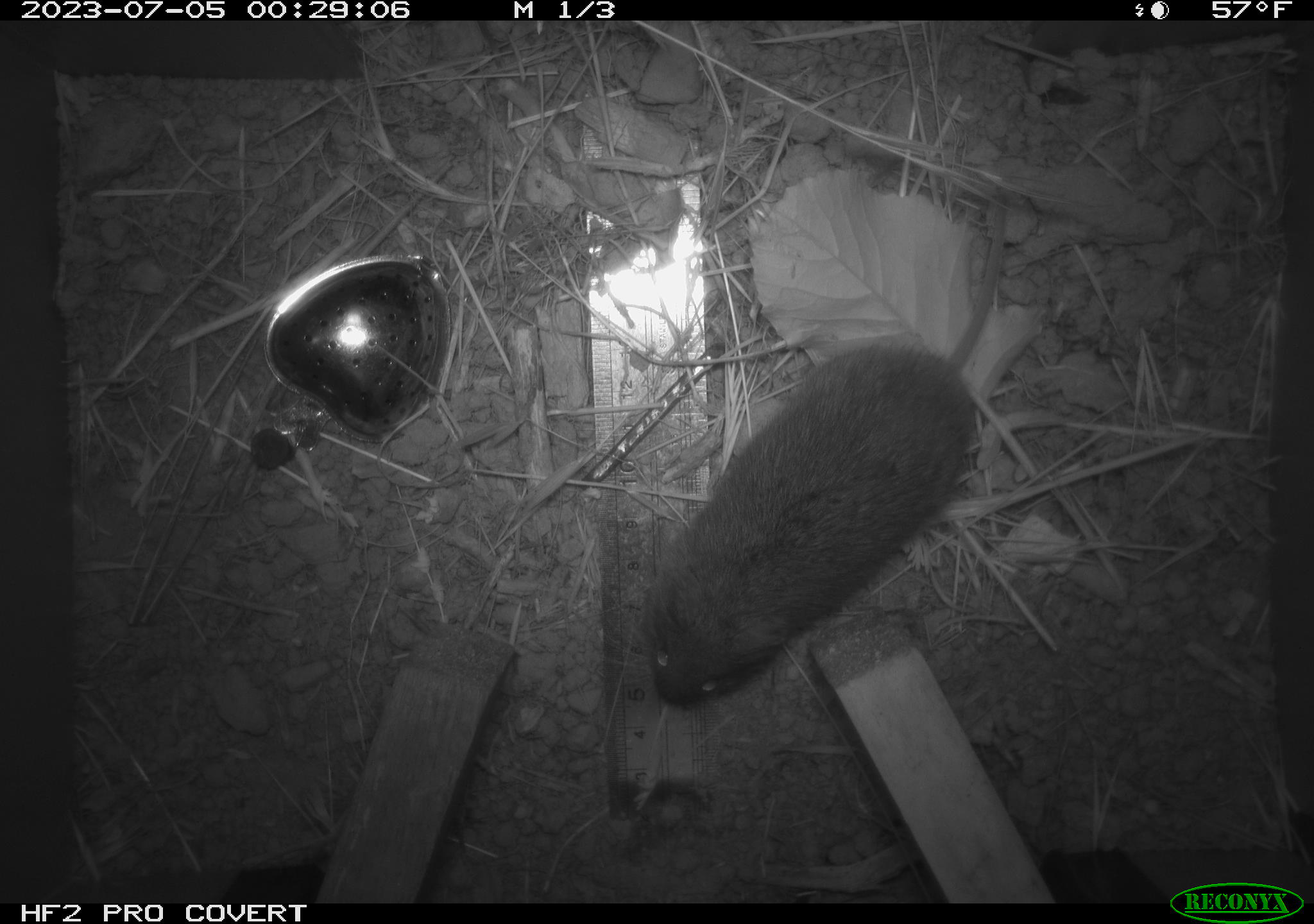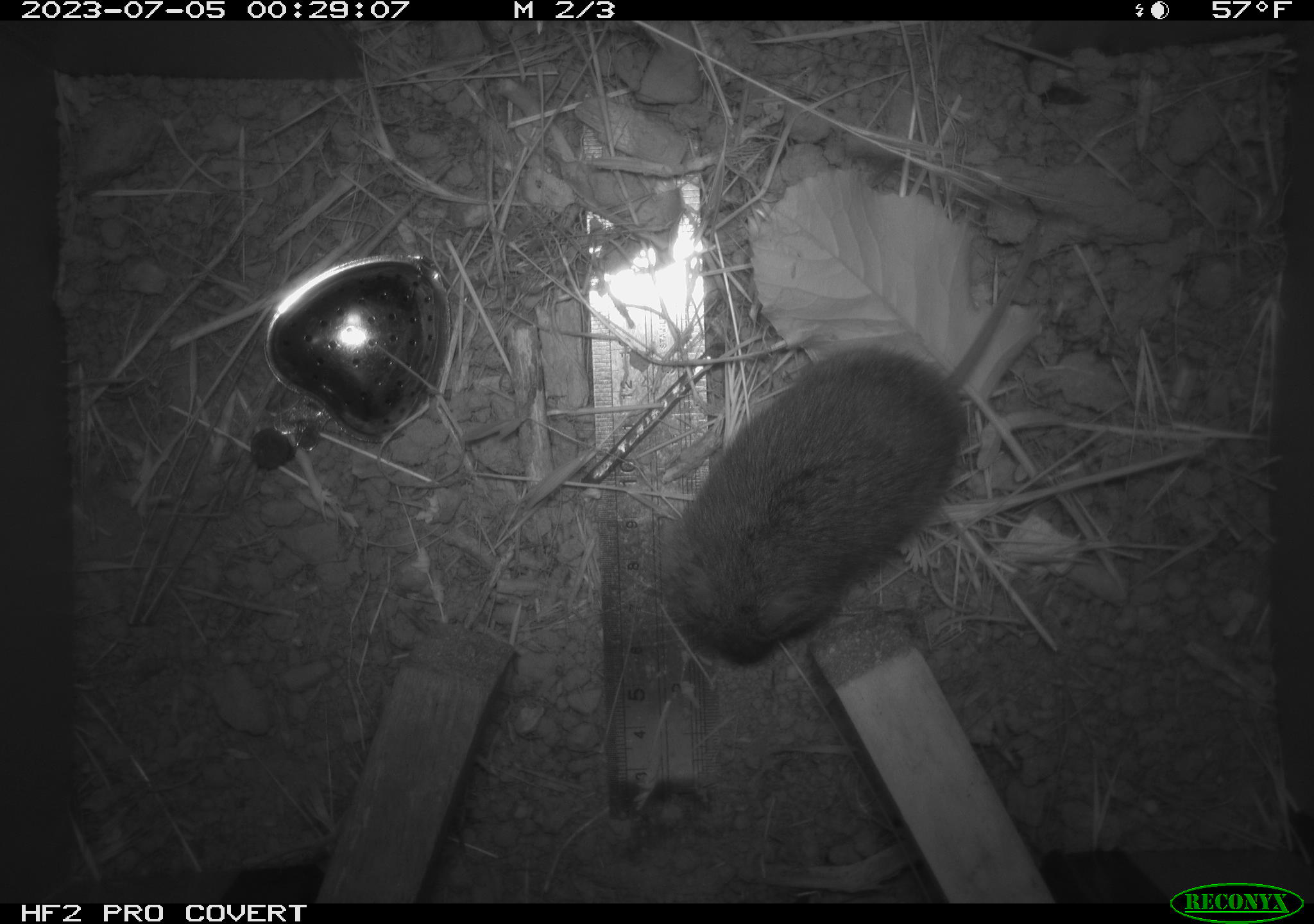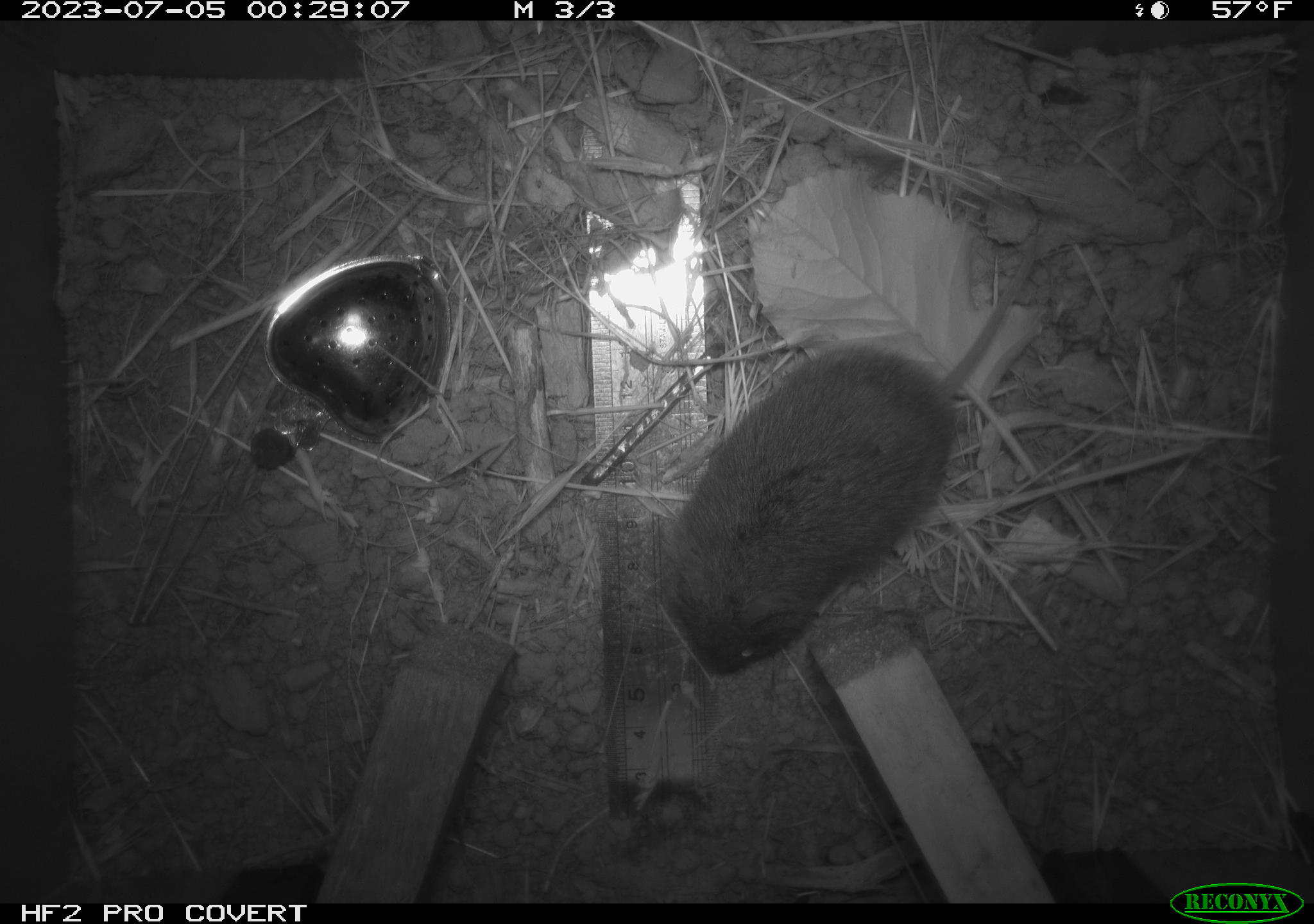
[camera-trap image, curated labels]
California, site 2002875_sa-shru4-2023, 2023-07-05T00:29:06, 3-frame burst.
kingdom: Animalia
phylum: Chordata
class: Mammalia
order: Rodentia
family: Cricetidae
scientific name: Arvicolinae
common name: voles, lemmings, and muskrats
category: arvicolinae subfamily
Arvicolinae subfamily (voles, lemmings, and muskrats) (Arvicolinae).